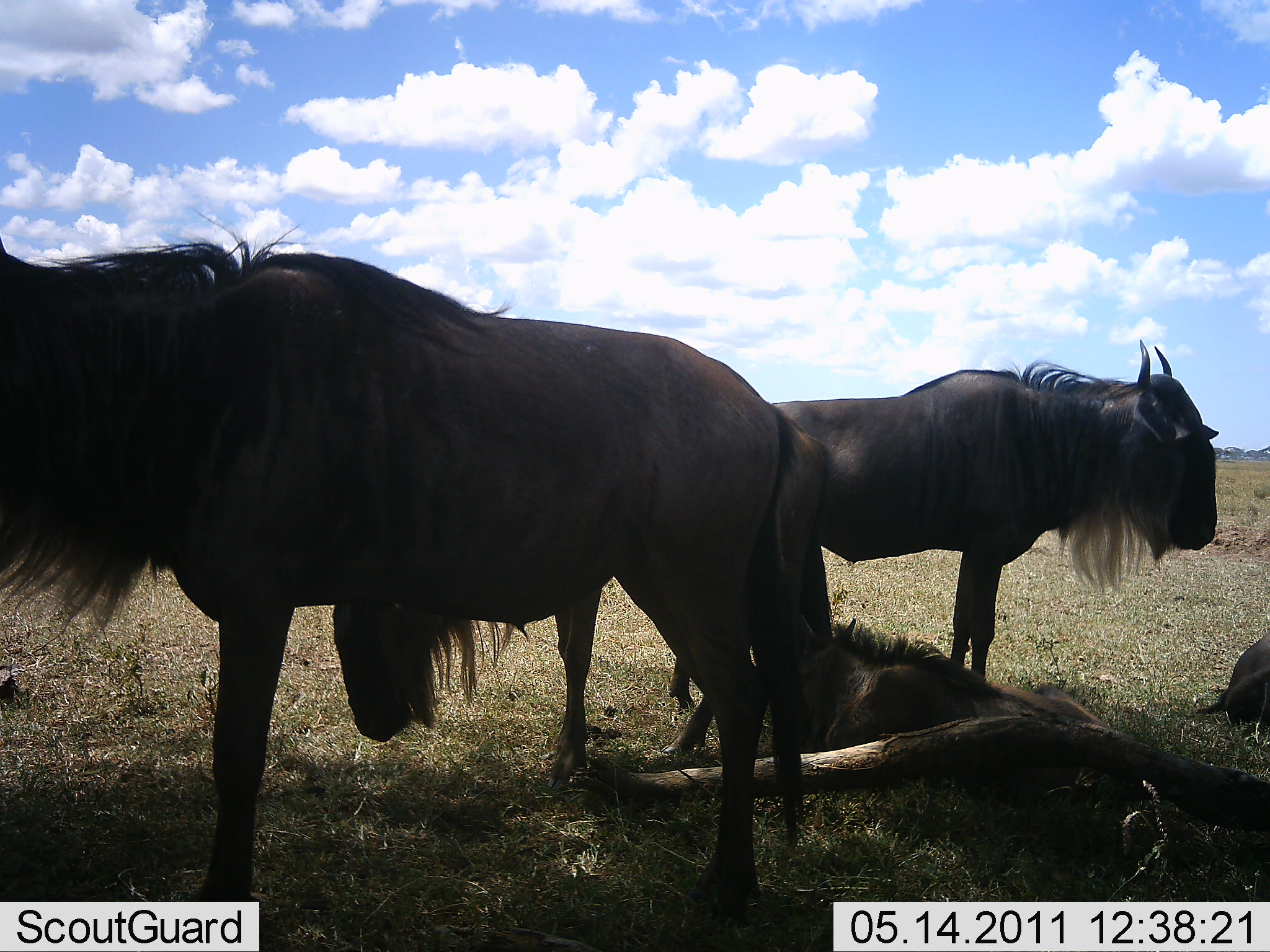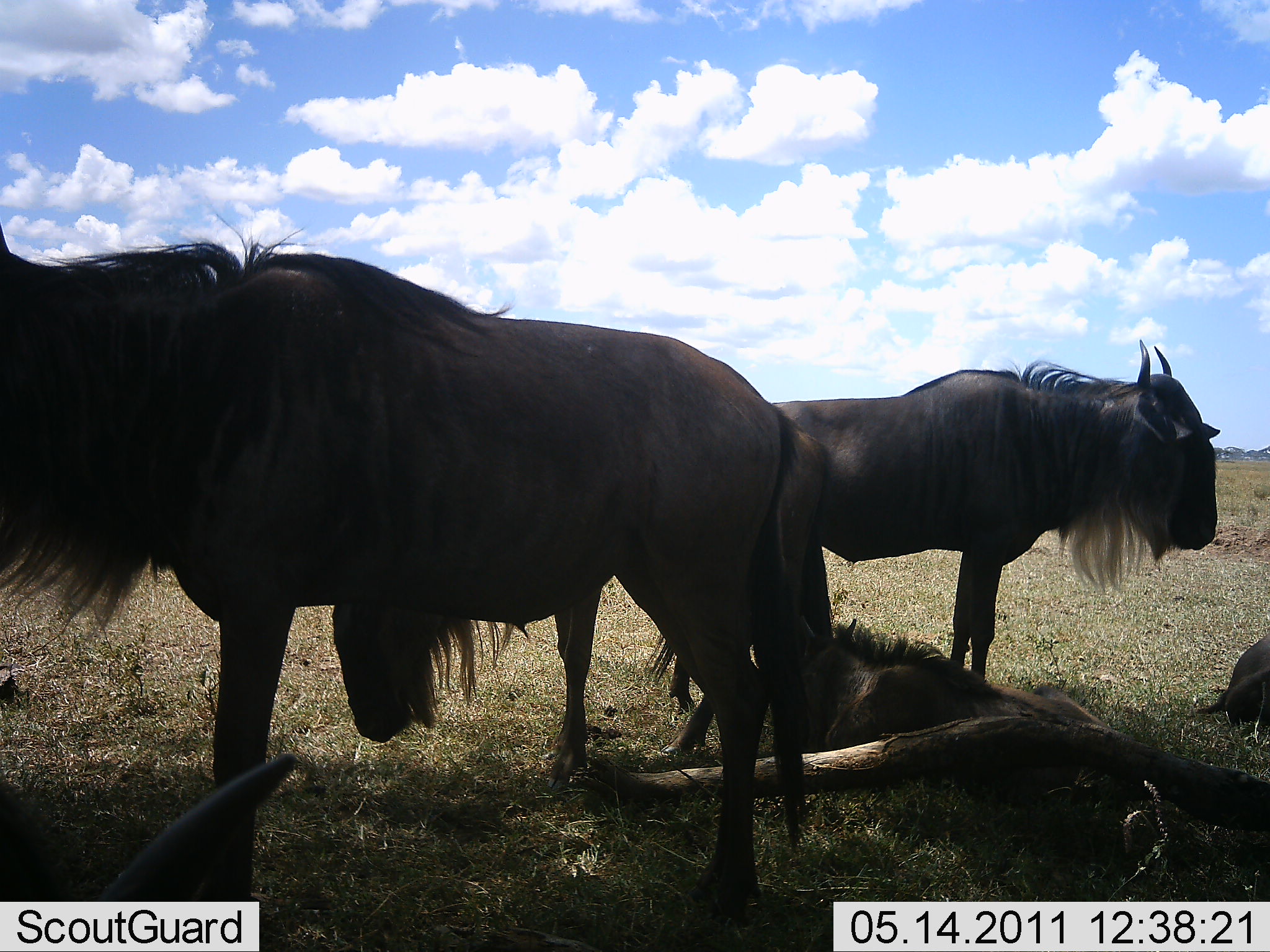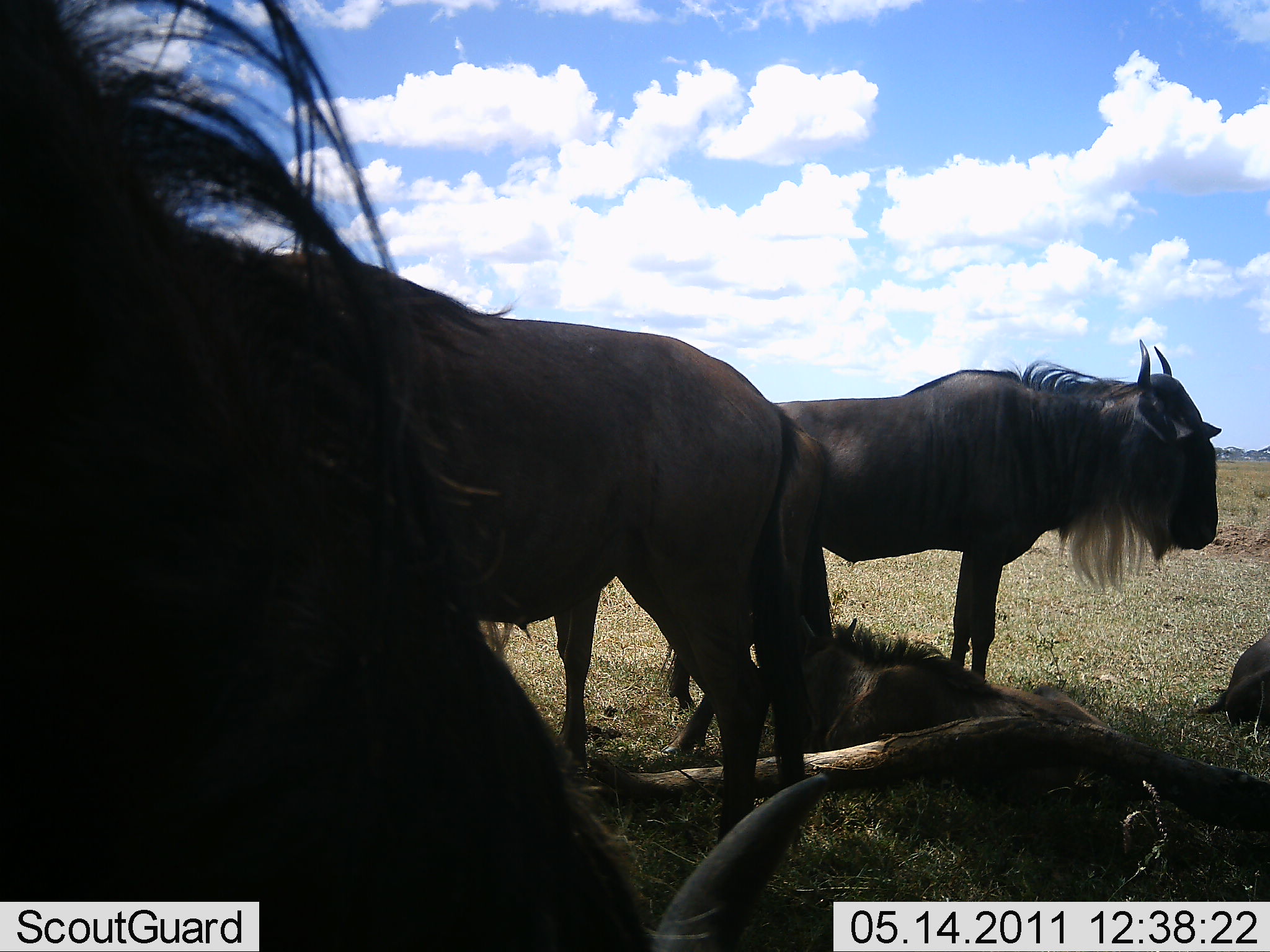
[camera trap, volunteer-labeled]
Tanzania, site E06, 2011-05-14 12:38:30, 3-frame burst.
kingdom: Animalia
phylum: Chordata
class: Mammalia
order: Artiodactyla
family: Bovidae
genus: Connochaetes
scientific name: Connochaetes taurinus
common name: blue wildebeest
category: wildebeest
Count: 5.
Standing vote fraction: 73%.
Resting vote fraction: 64%.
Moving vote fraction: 36%.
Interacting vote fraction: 0%.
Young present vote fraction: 9%.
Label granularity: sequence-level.